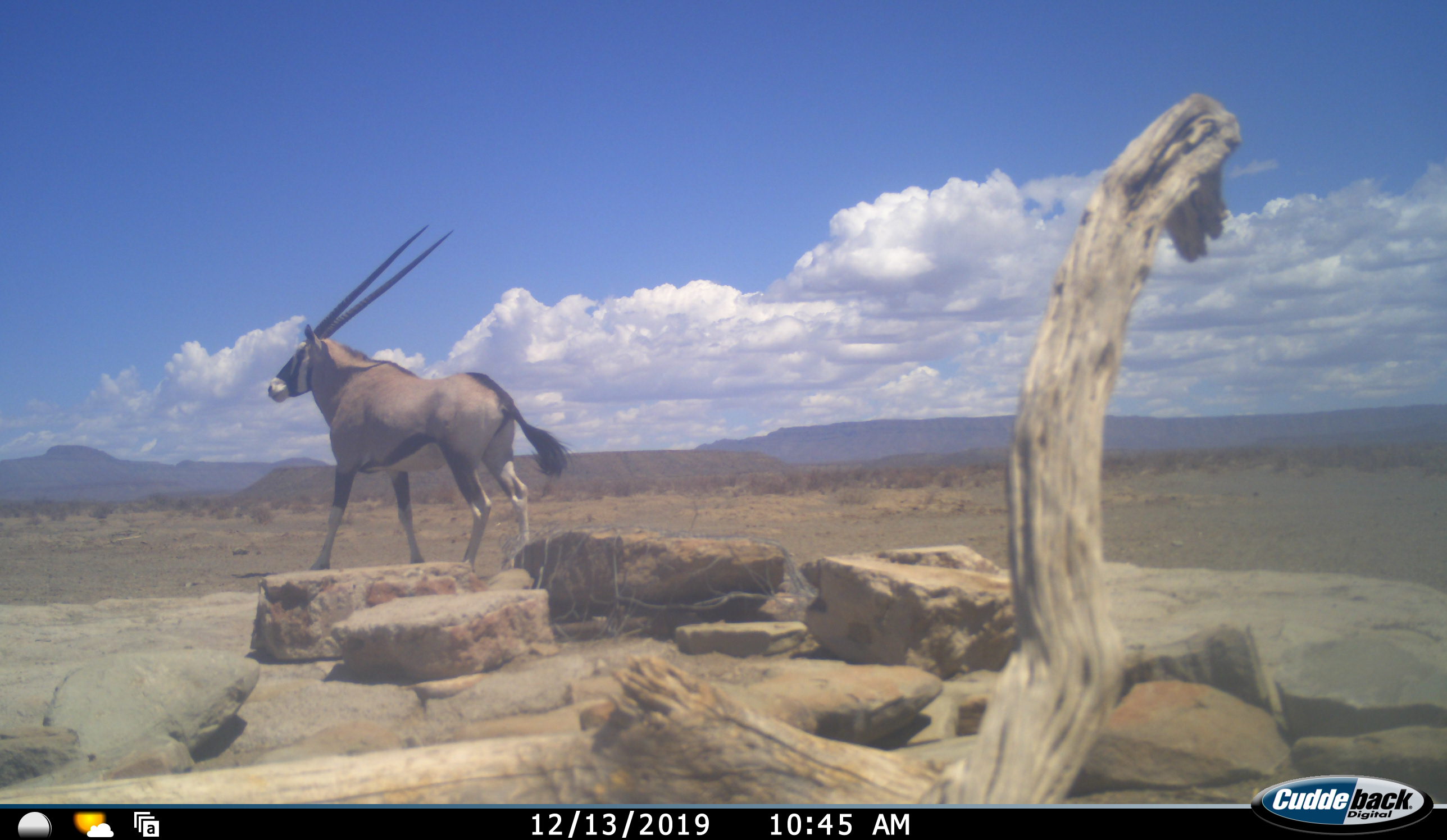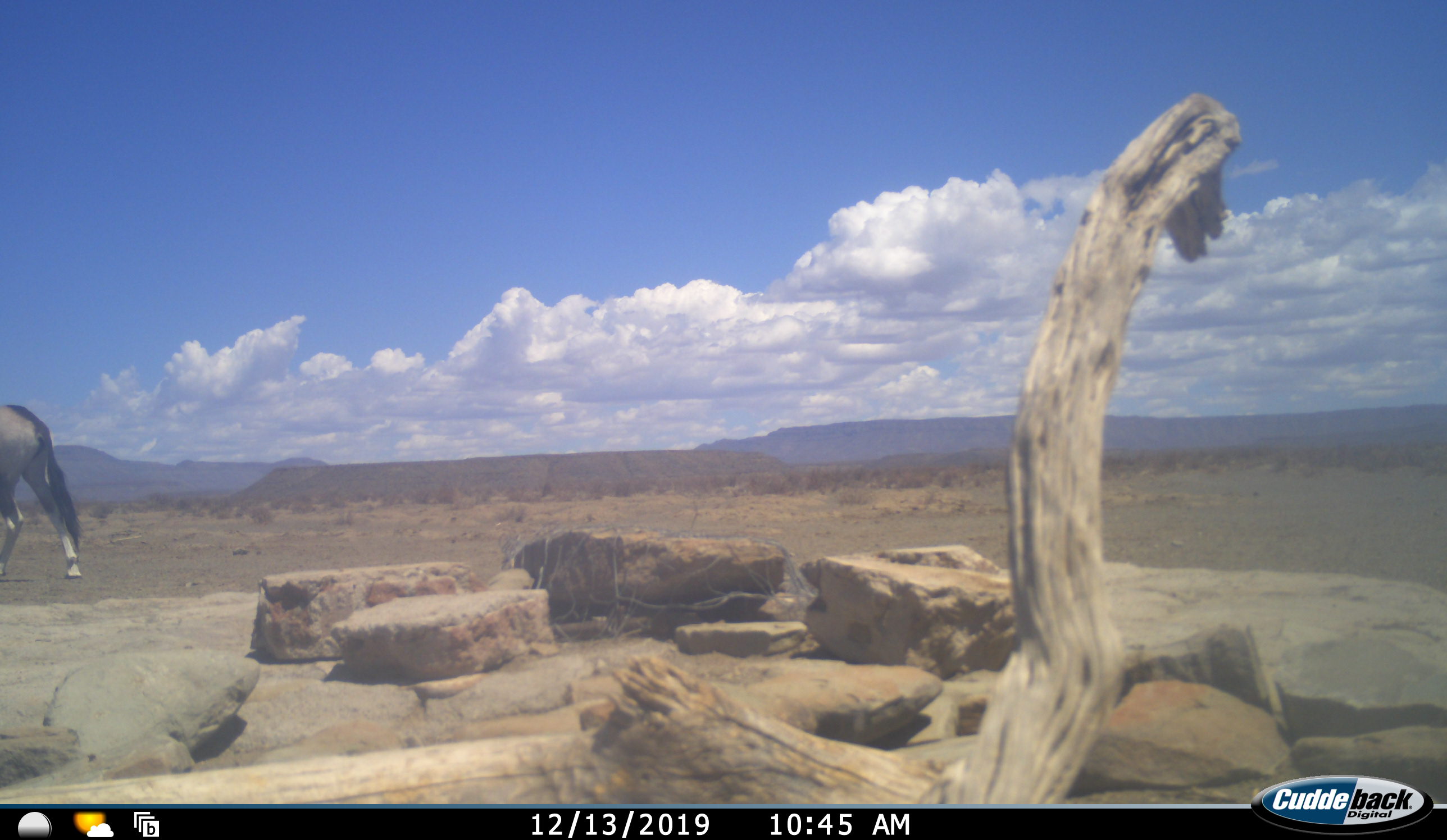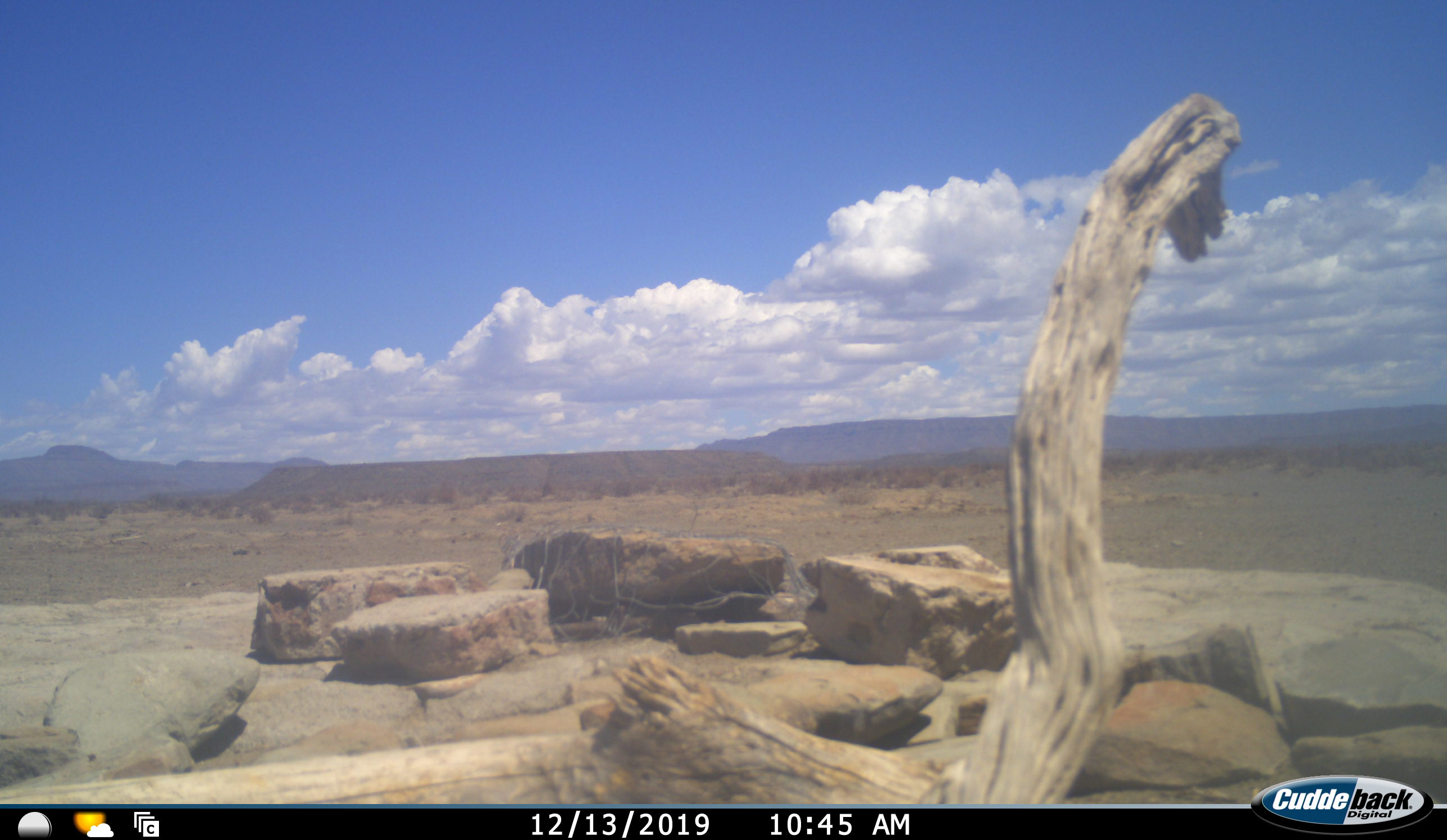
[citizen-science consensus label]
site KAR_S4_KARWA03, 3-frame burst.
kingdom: Animalia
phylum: Chordata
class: Mammalia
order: Artiodactyla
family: Bovidae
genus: Oryx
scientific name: Oryx gazella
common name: gemsbok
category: oryx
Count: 1.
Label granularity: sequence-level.